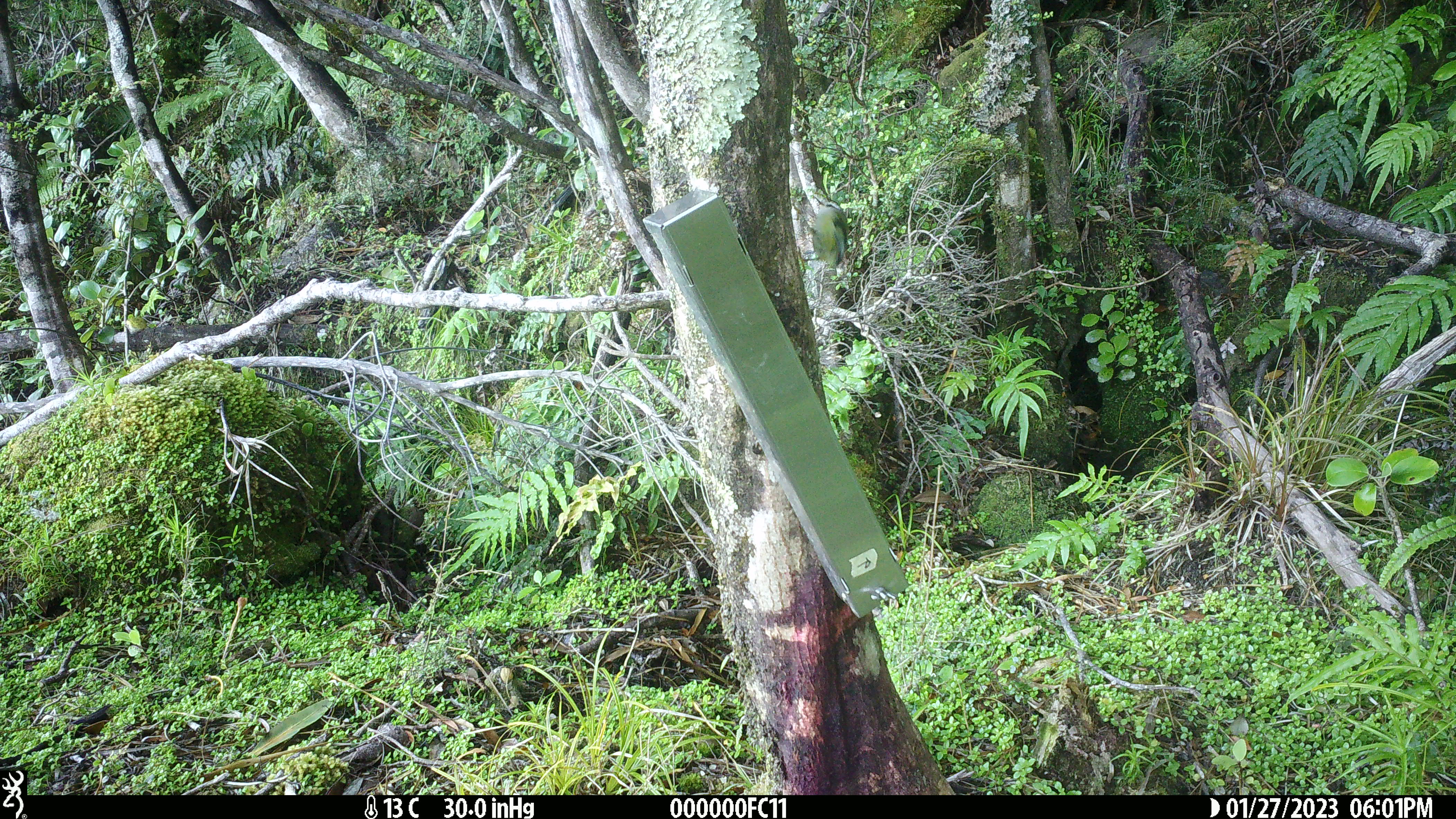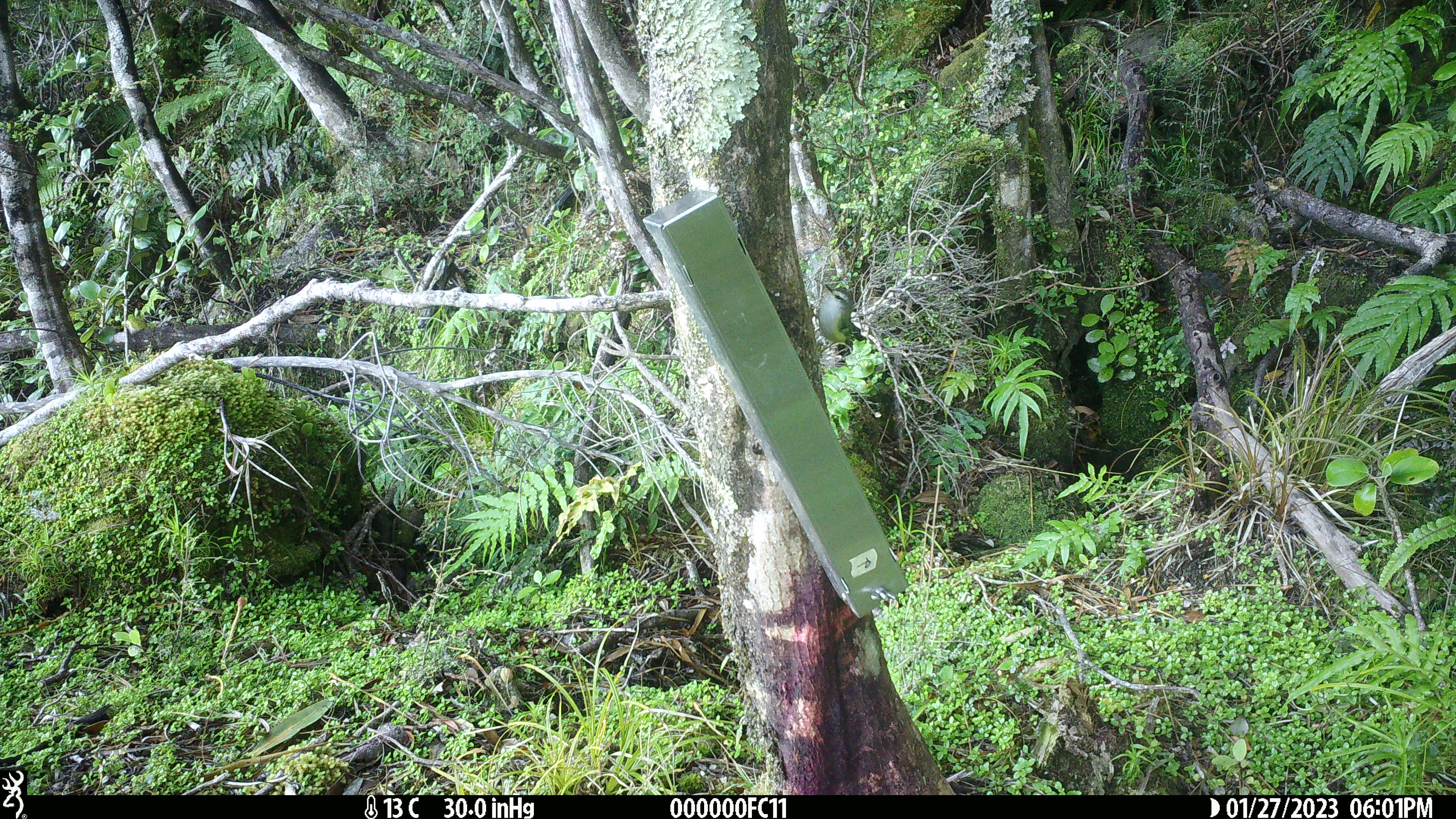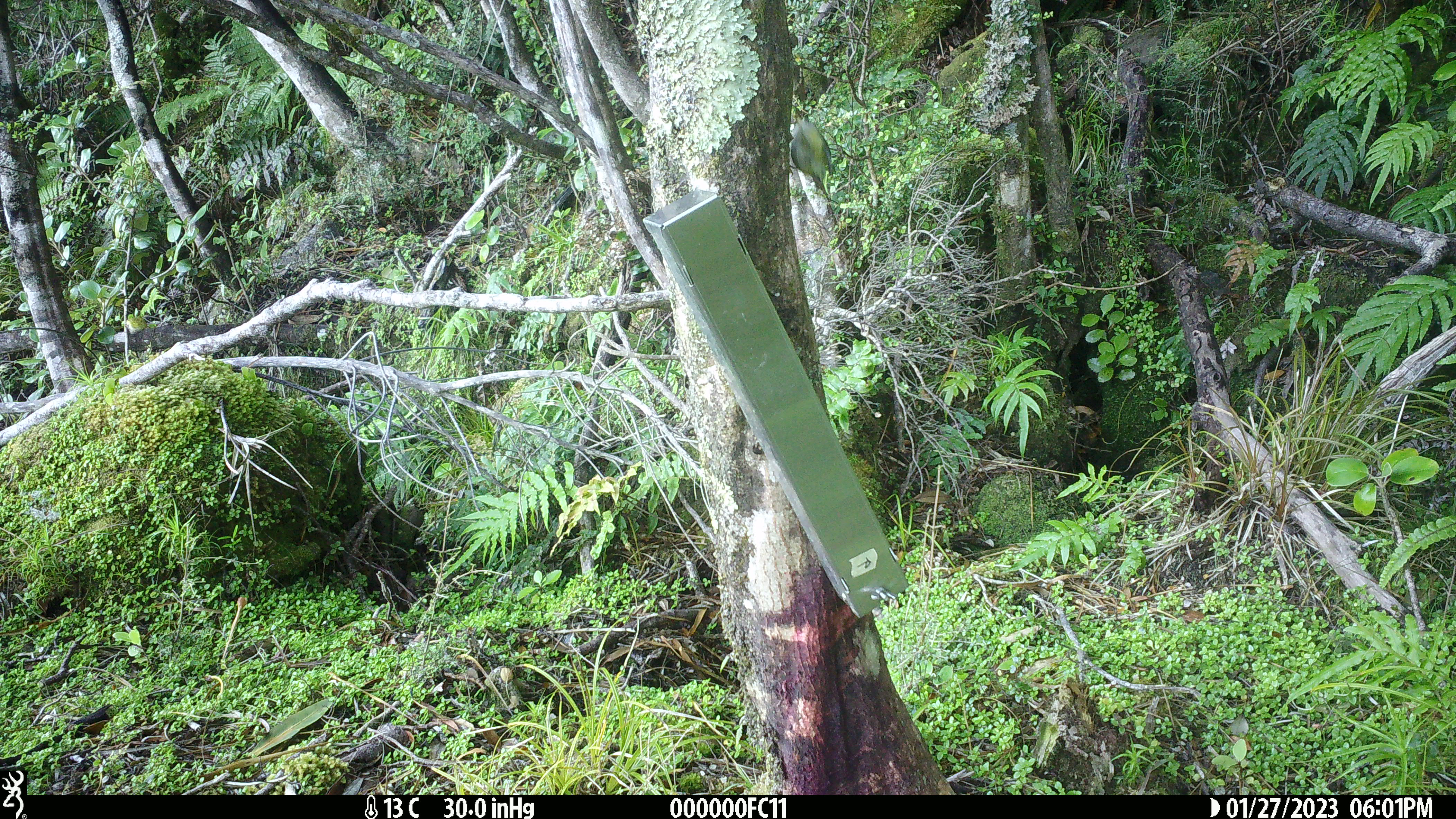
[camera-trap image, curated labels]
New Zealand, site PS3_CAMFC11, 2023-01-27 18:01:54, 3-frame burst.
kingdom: Animalia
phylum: Chordata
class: Aves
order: Passeriformes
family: Acanthisittidae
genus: Acanthisitta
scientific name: Acanthisitta chloris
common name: rifleman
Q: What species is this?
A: Rifleman (Acanthisitta chloris).